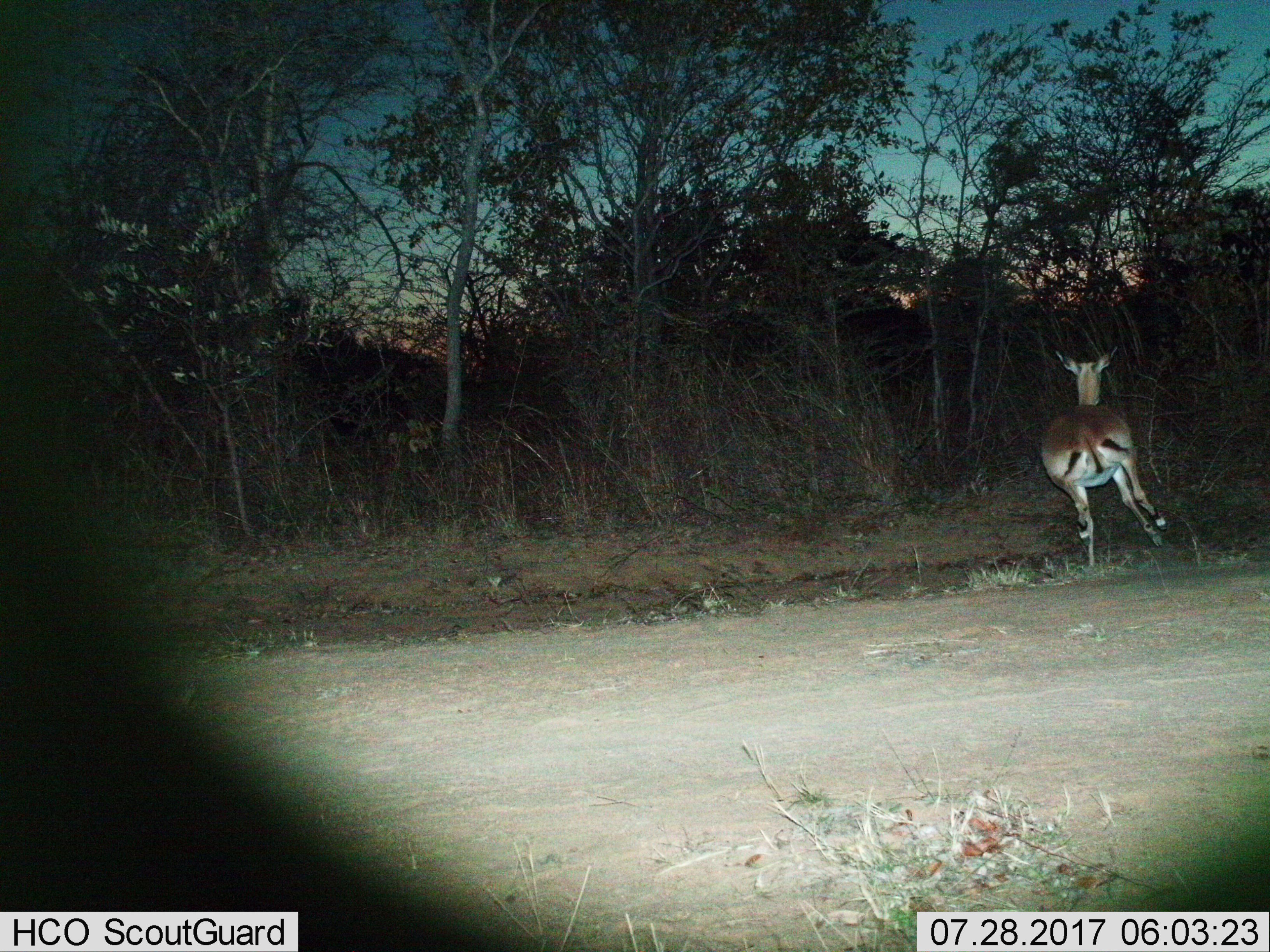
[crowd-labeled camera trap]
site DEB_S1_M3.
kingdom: Animalia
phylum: Chordata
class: Mammalia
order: Artiodactyla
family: Bovidae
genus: Aepyceros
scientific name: Aepyceros melampus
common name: impala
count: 1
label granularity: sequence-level